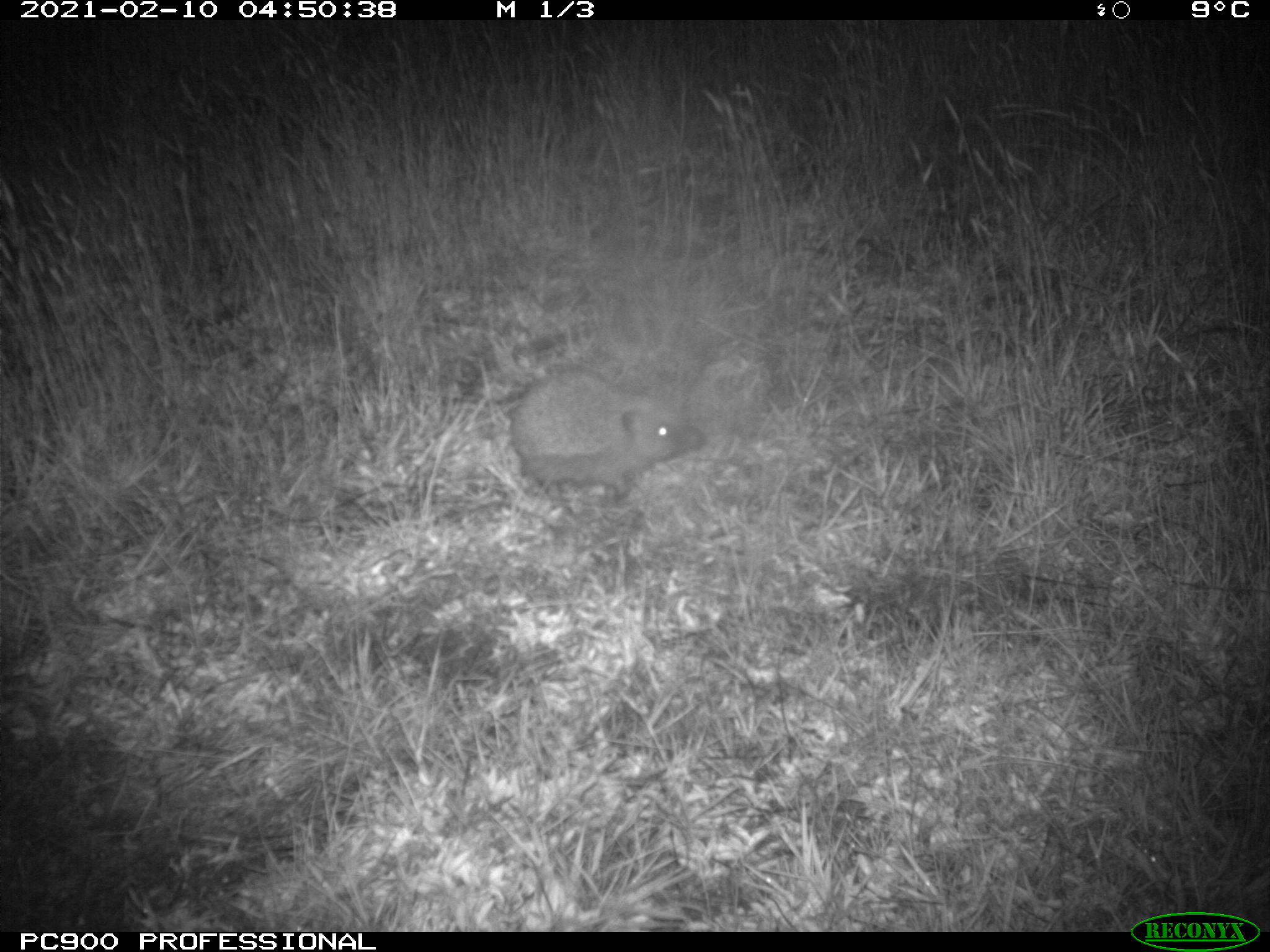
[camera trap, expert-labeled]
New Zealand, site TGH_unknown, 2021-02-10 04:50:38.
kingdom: Animalia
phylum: Chordata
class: Mammalia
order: Eulipotyphla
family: Erinaceidae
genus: Erinaceus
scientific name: Erinaceus europaeus europaeus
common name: european hedgehog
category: hedgehog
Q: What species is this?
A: Hedgehog (european hedgehog) (Erinaceus europaeus europaeus).